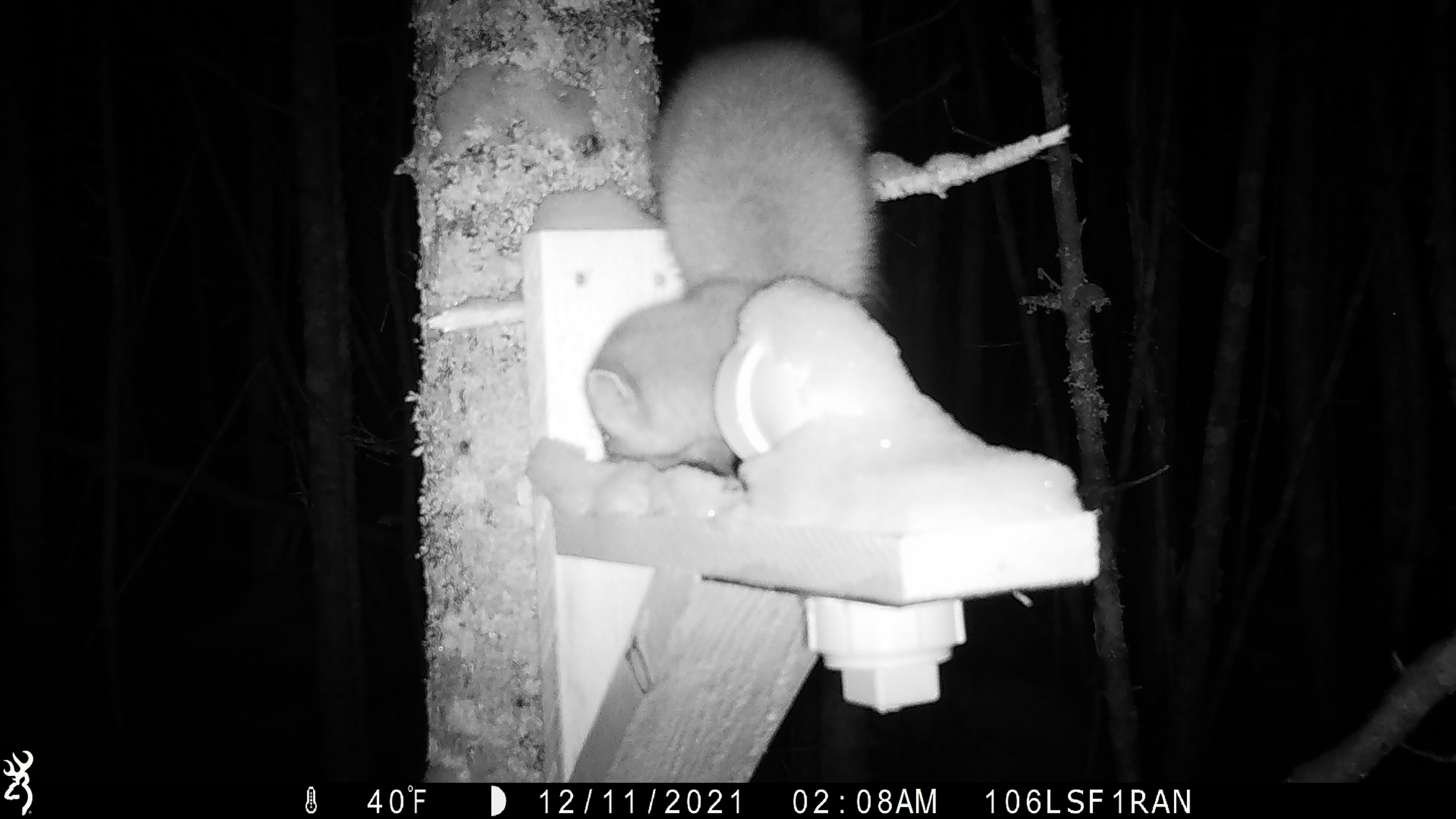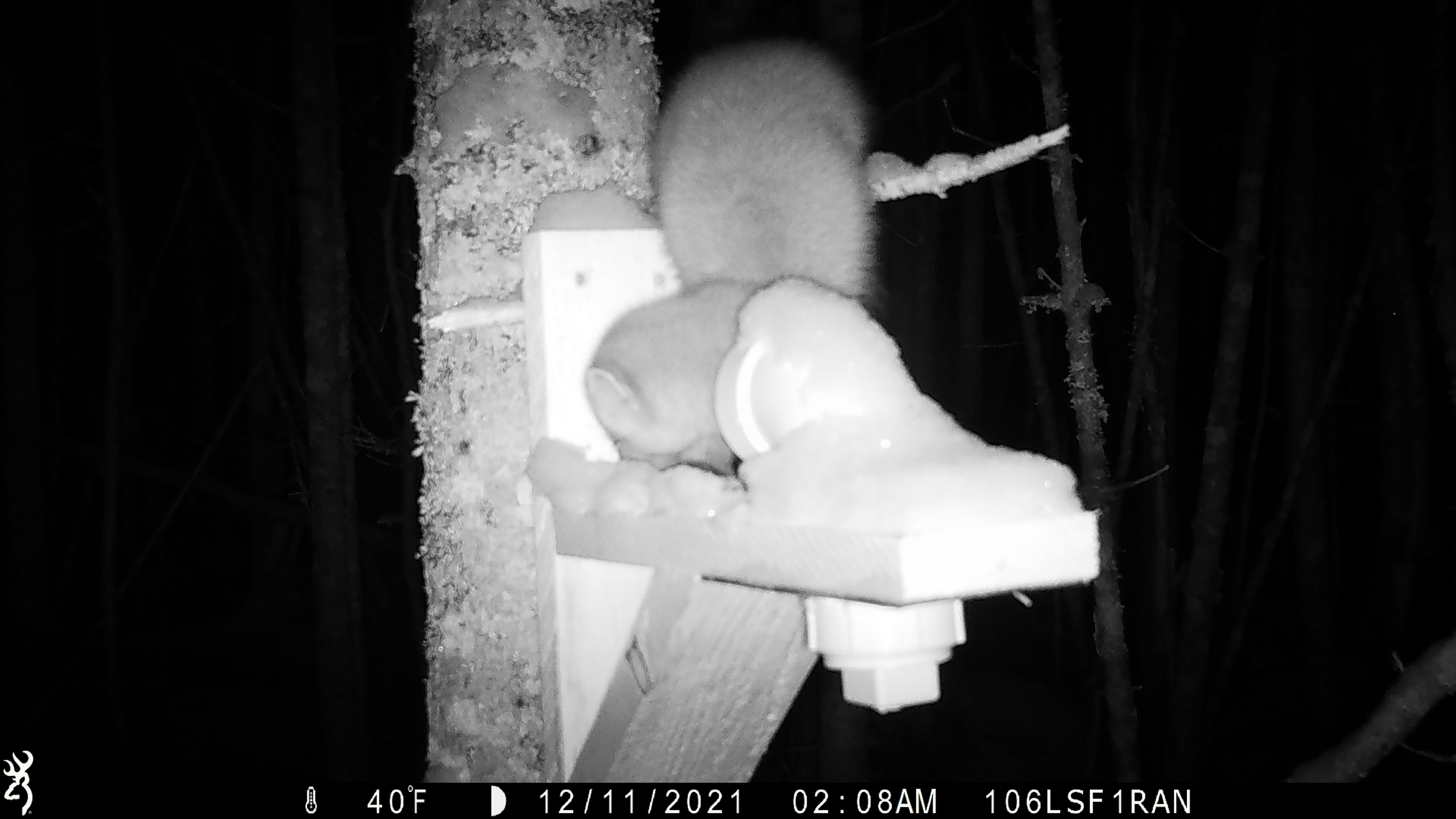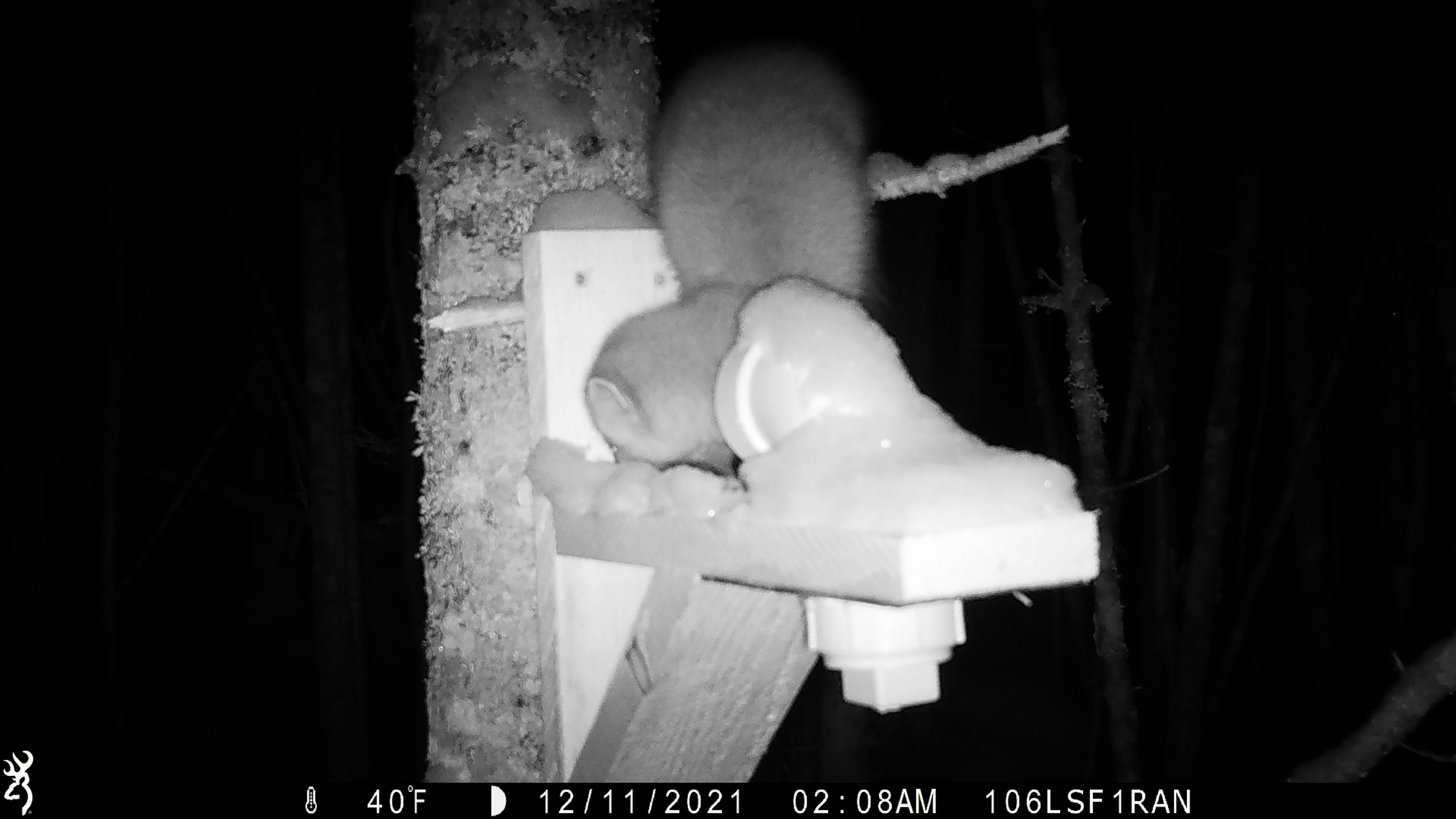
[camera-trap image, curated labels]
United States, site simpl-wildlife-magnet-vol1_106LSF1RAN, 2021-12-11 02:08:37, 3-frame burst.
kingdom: Animalia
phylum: Chordata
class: Mammalia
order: Carnivora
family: Mustelidae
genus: Martes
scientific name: Martes americana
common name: american marten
American marten (Martes americana).